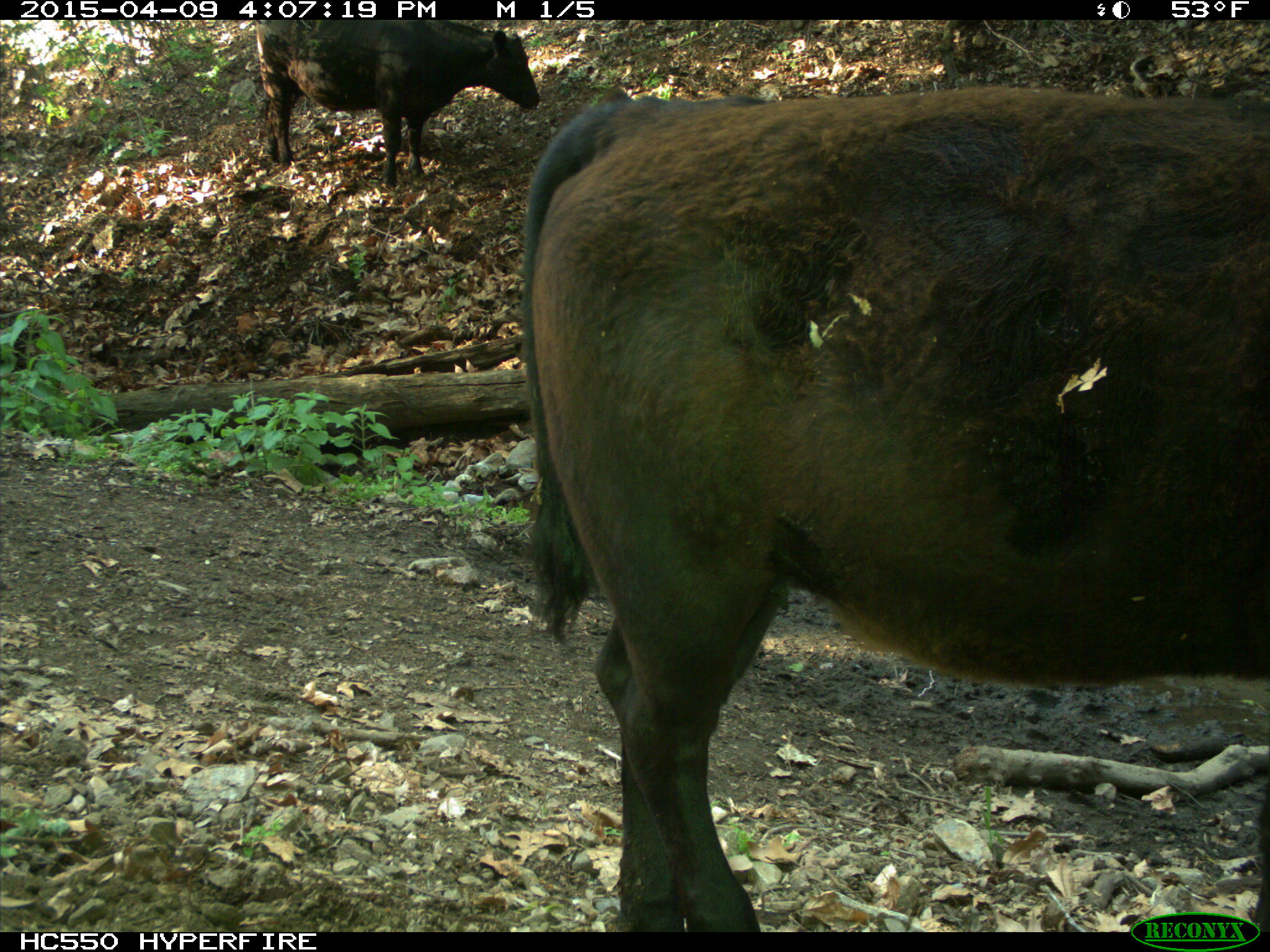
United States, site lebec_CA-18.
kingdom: Animalia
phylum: Chordata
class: Mammalia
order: Artiodactyla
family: Bovidae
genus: Bos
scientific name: Bos taurus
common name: domestic cow